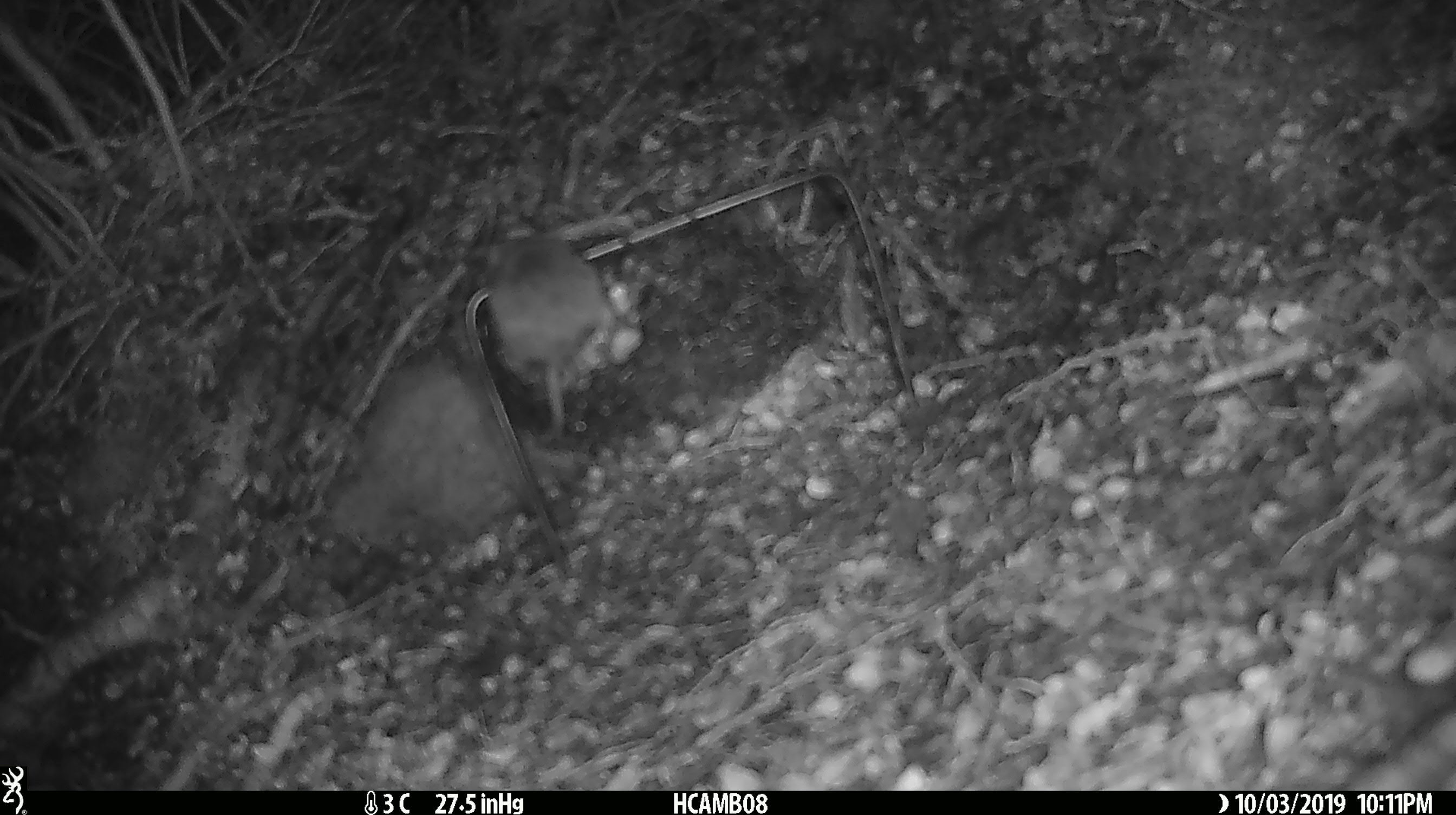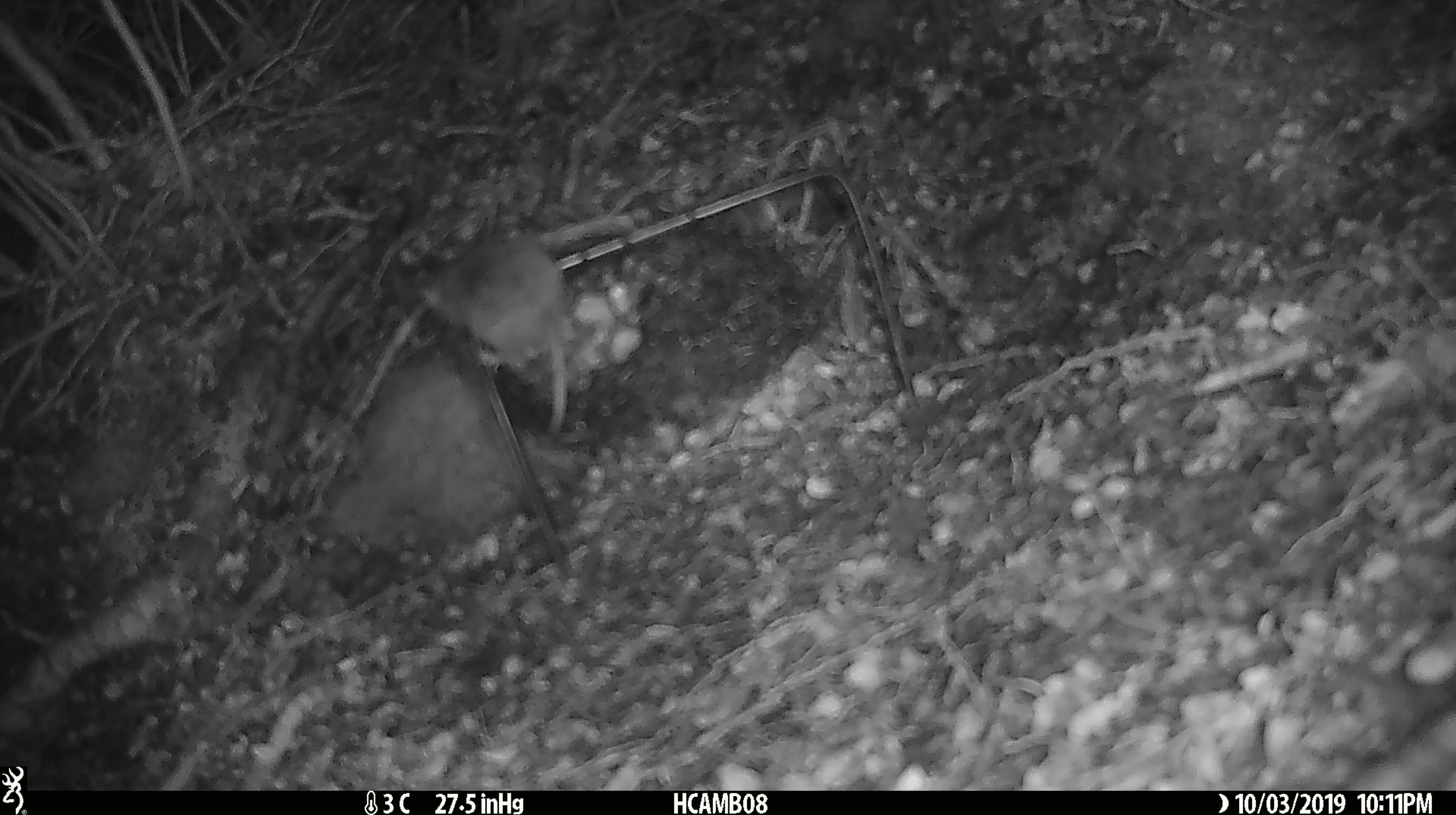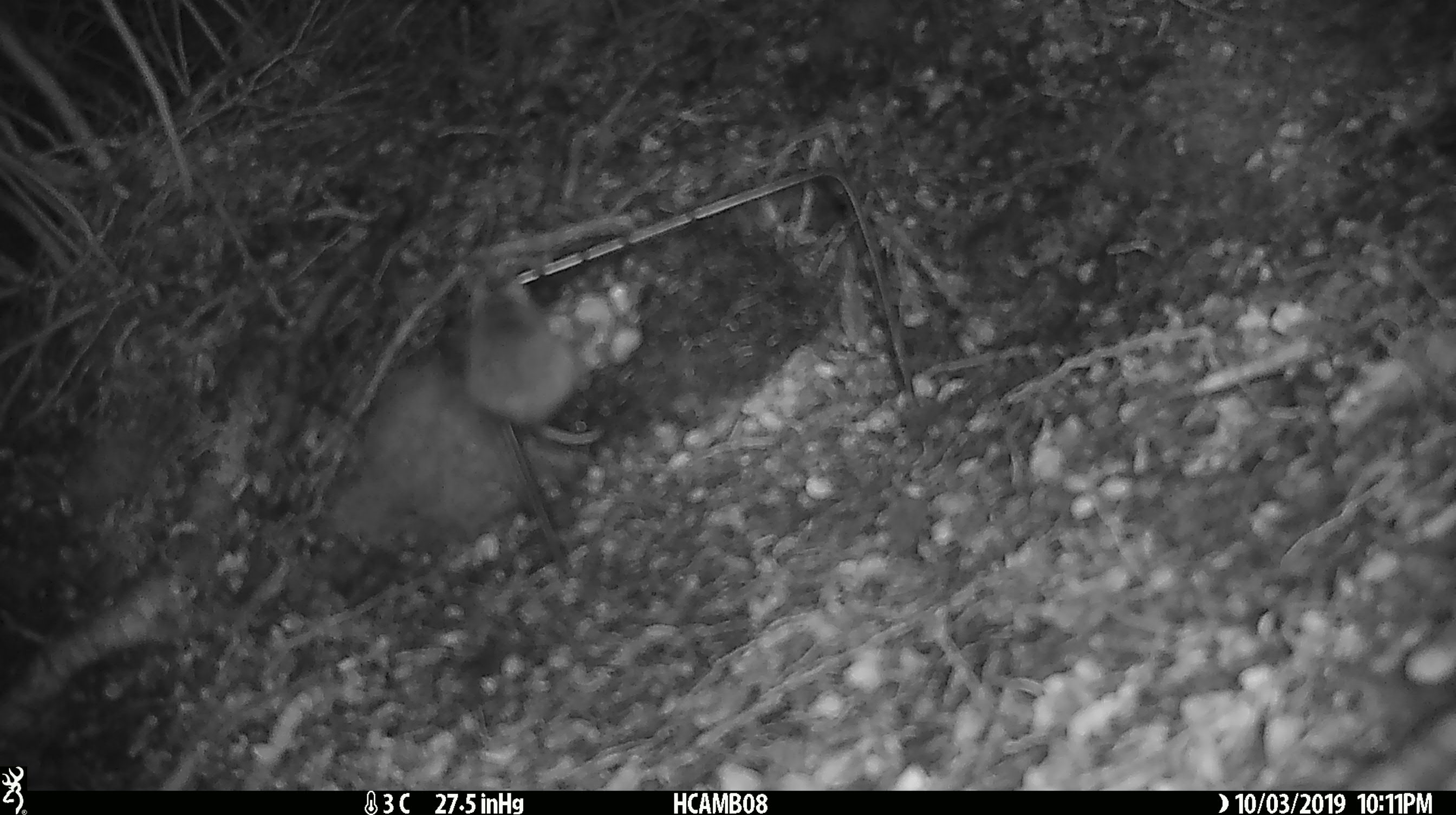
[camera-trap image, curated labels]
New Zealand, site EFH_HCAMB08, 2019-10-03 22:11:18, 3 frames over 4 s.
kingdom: Animalia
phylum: Chordata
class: Mammalia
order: Rodentia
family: Muridae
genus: Mus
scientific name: Mus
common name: mouse